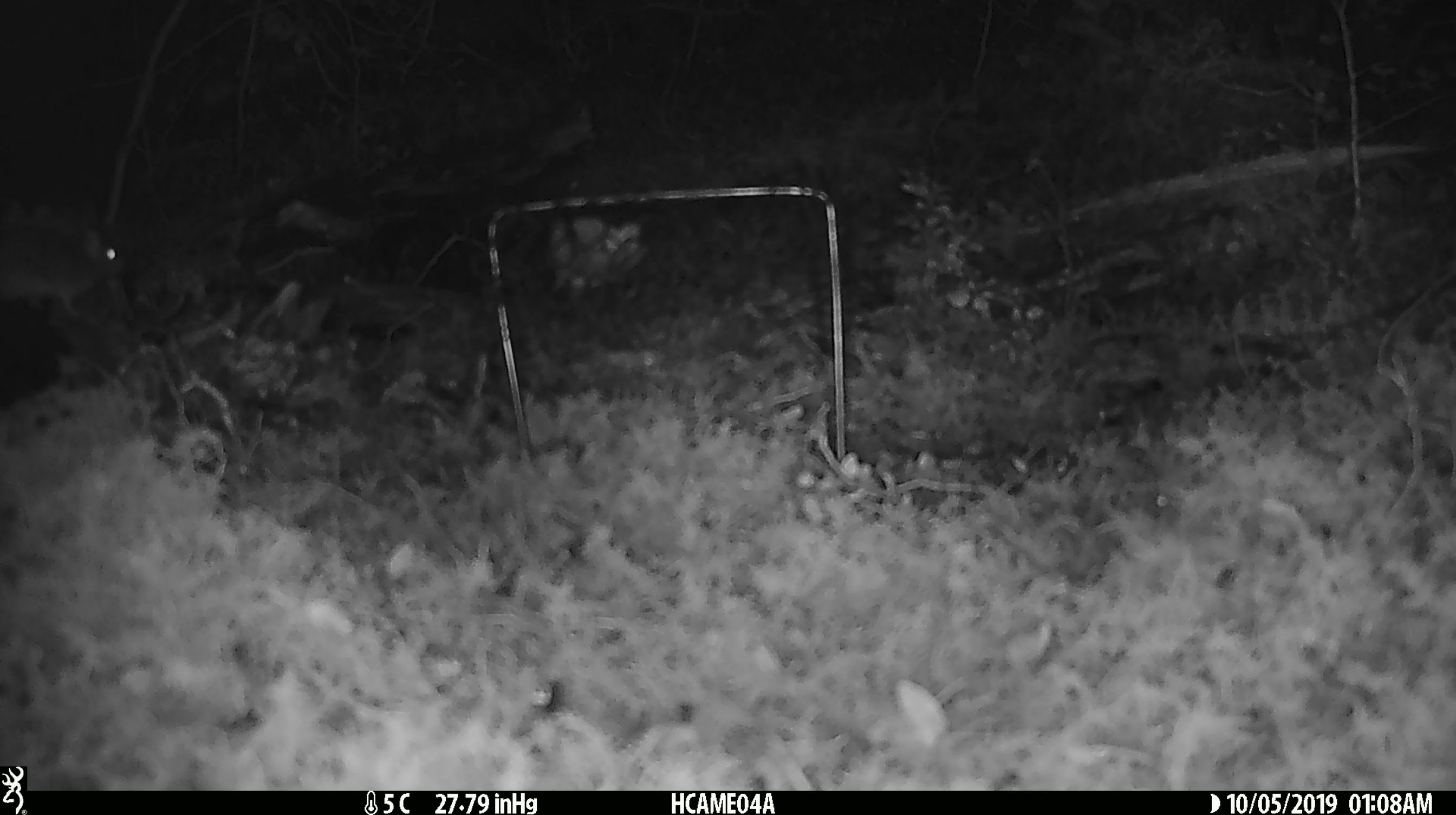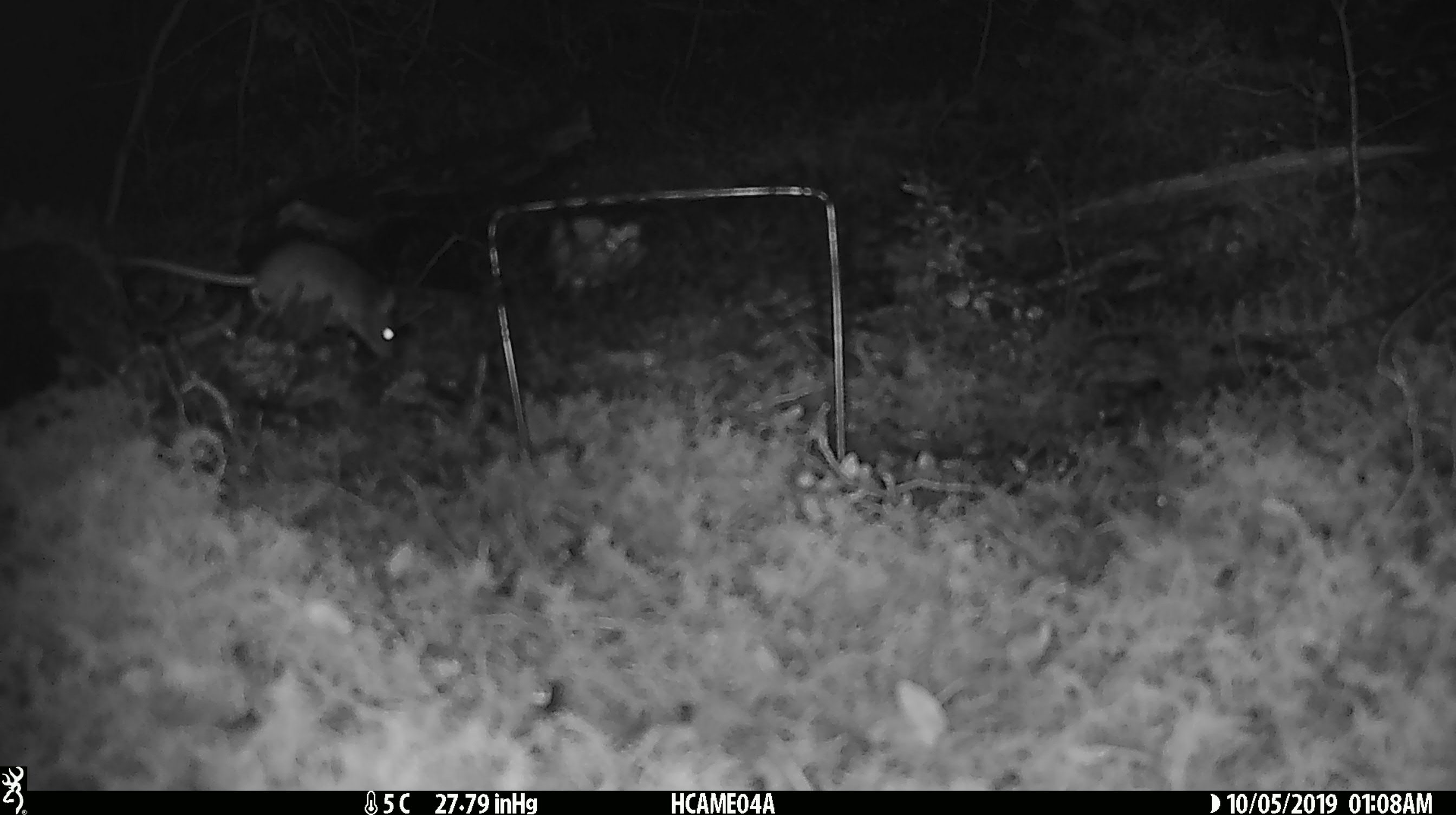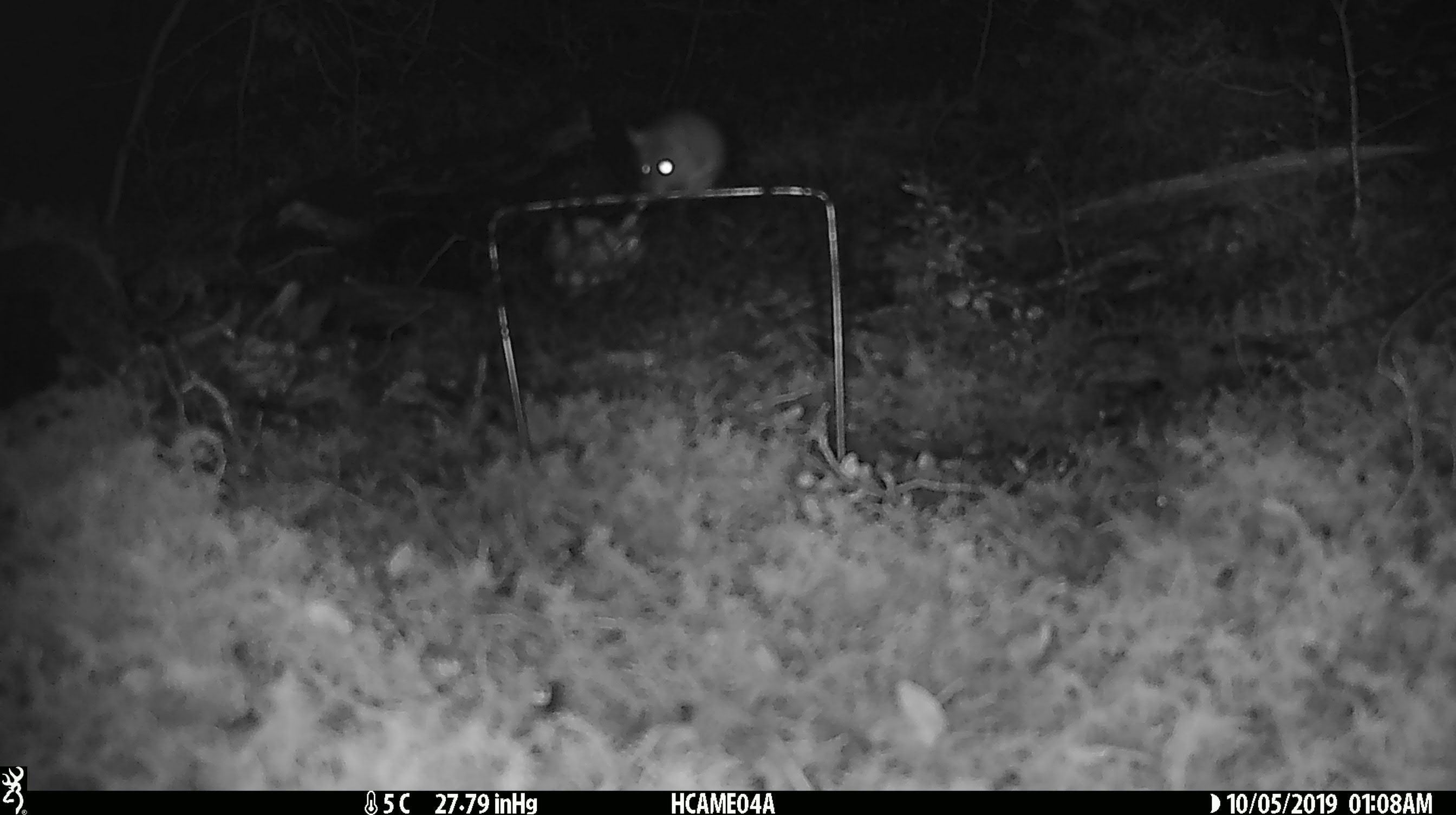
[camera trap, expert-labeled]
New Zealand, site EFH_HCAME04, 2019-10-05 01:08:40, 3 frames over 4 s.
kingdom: Animalia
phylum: Chordata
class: Mammalia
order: Rodentia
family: Muridae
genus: Mus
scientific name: Mus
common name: mouse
Mouse (Mus).